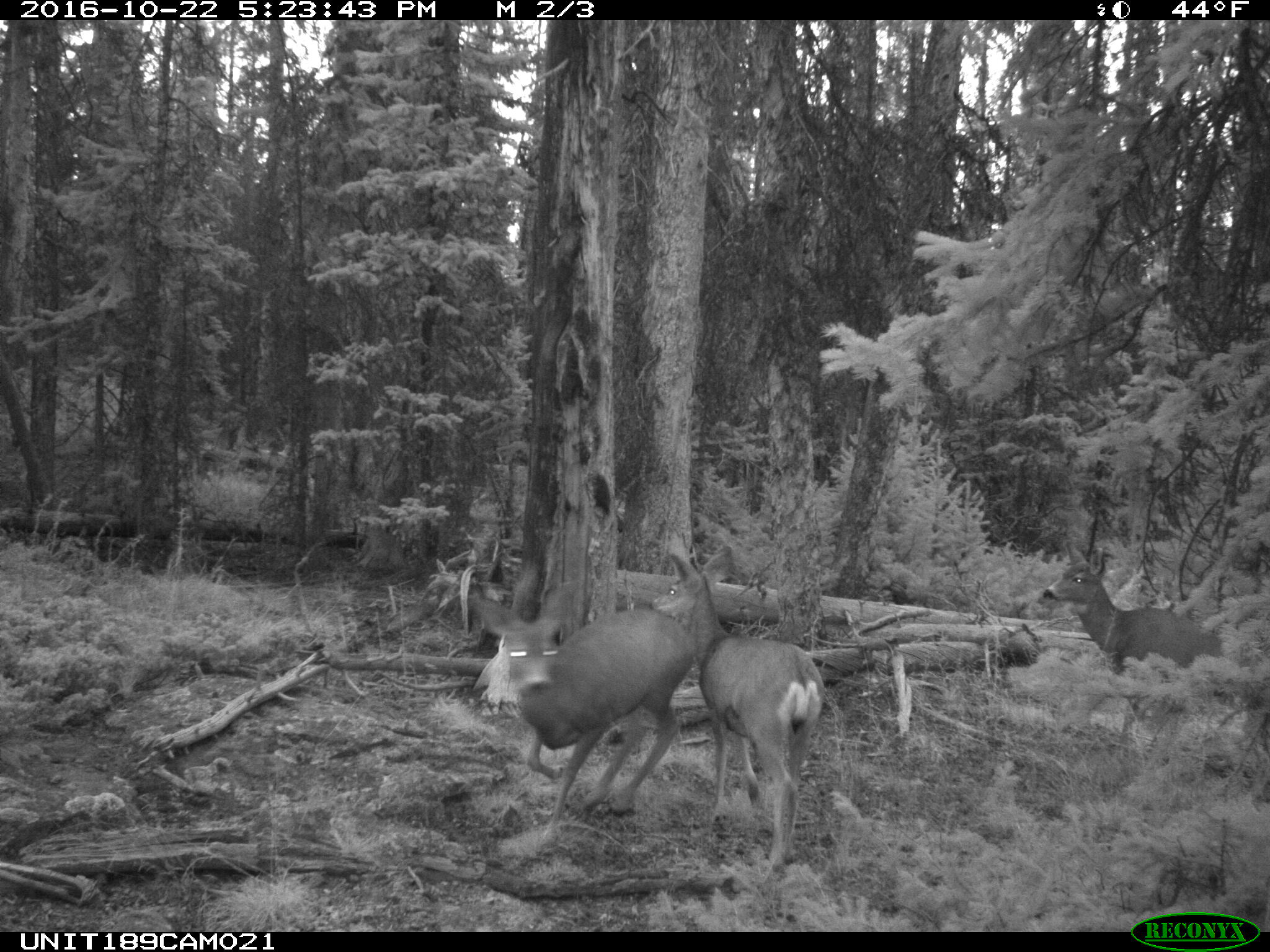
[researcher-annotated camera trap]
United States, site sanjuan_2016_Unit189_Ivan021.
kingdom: Animalia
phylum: Chordata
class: Mammalia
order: Artiodactyla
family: Cervidae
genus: Odocoileus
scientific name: Odocoileus hemionus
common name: mule deer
Odocoileus hemionus (mule deer).